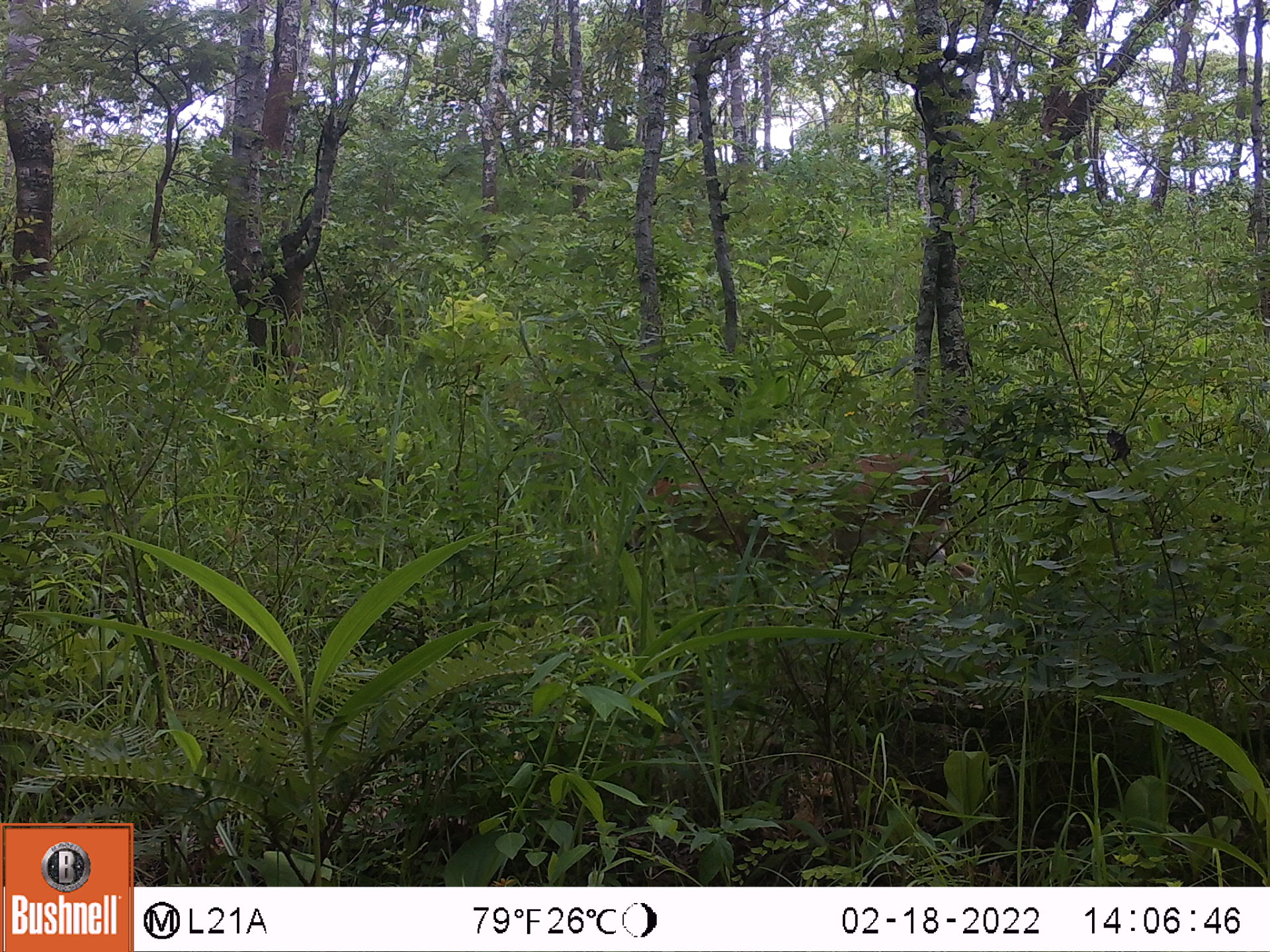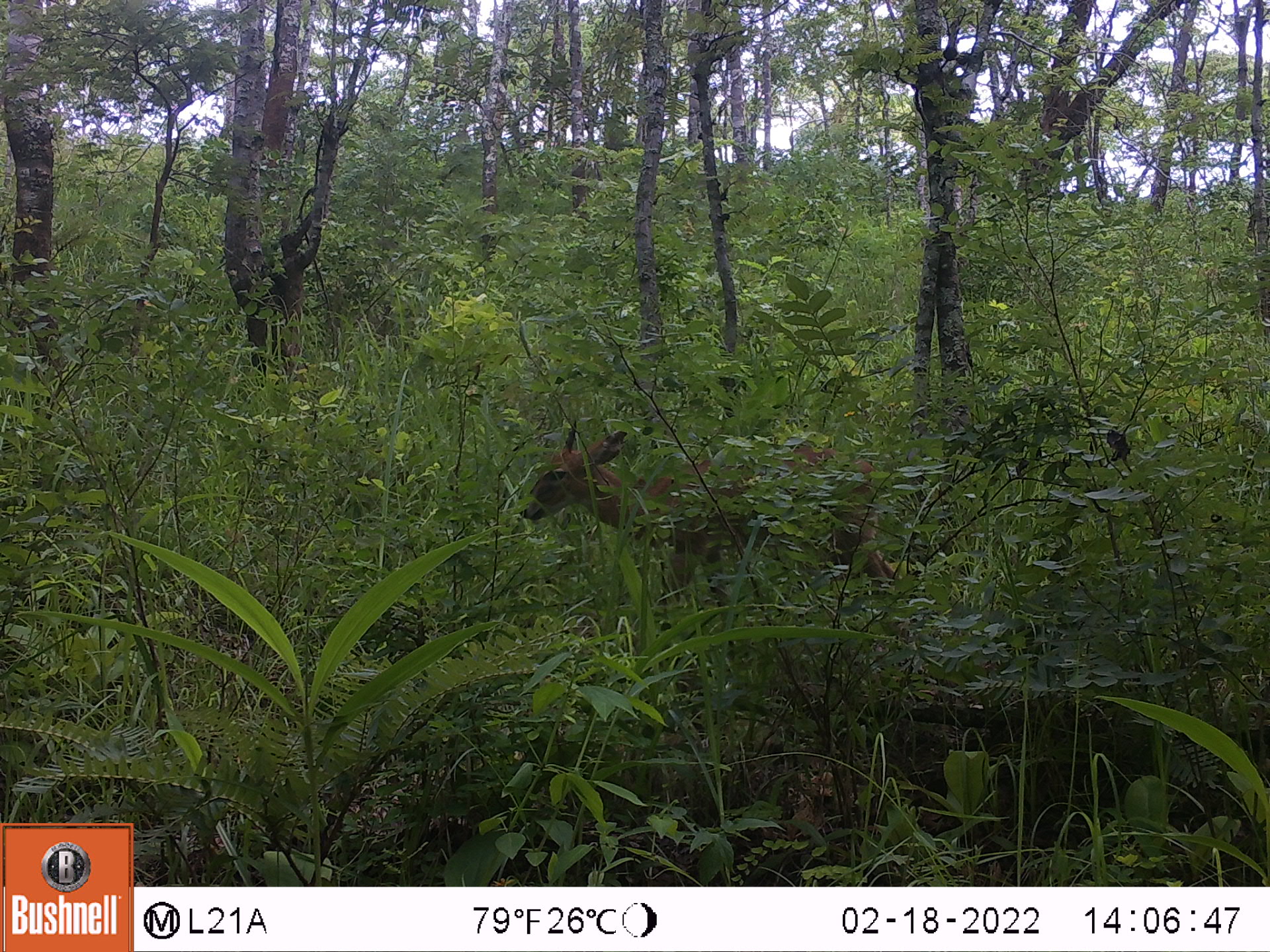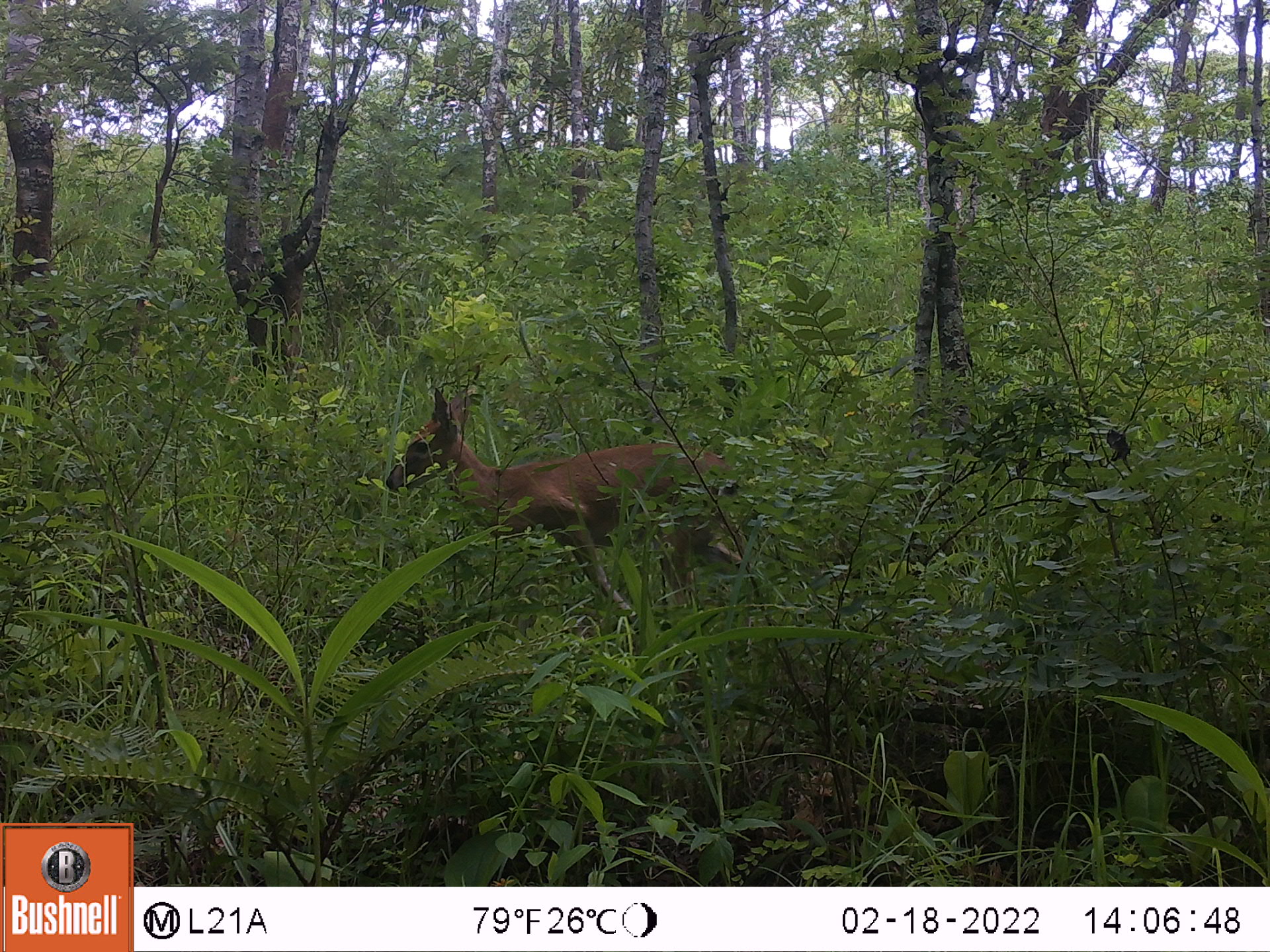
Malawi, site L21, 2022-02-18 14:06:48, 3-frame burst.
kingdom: Animalia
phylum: Chordata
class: Mammalia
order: Artiodactyla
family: Bovidae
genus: Sylvicapra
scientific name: Sylvicapra grimmia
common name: common duiker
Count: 1.